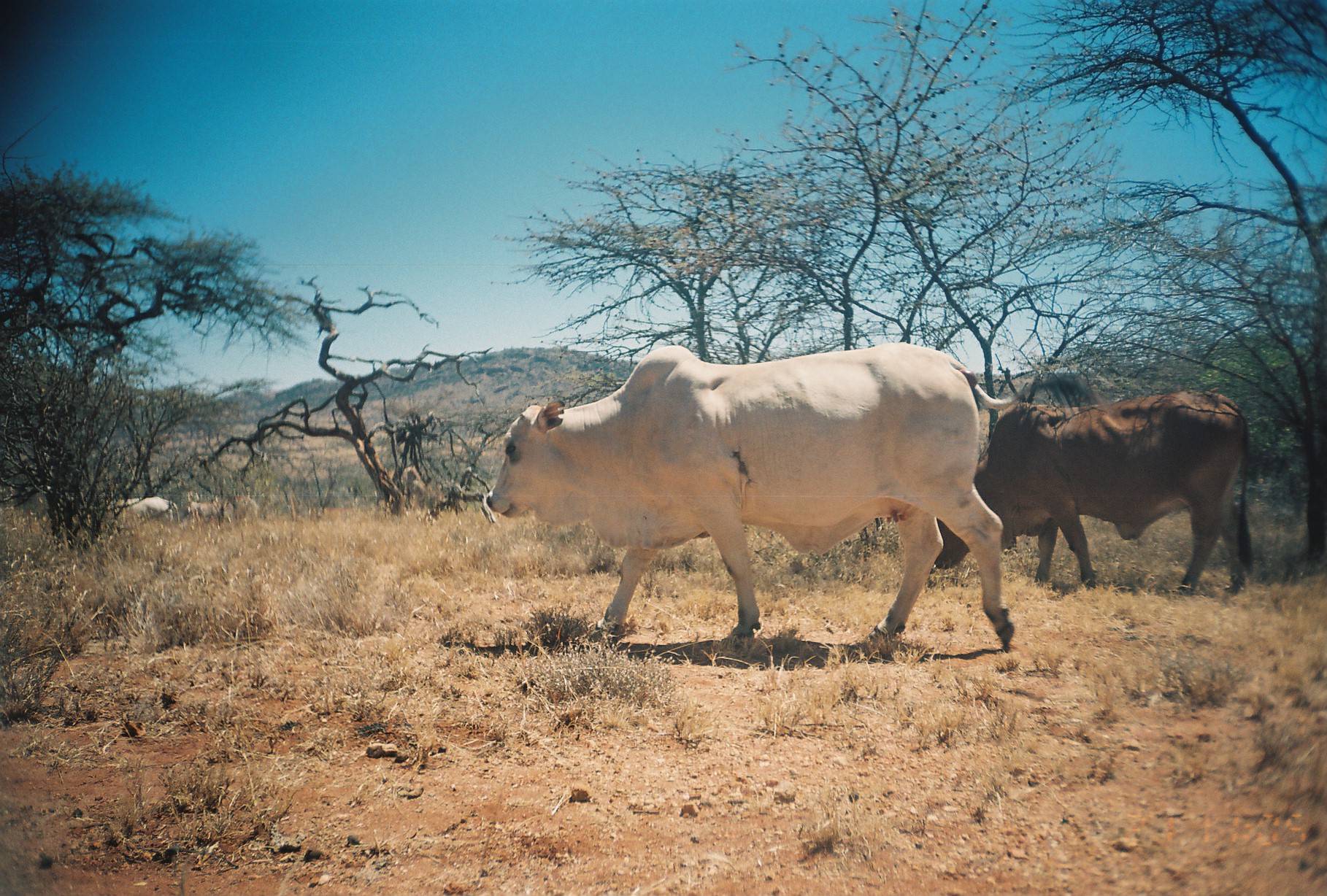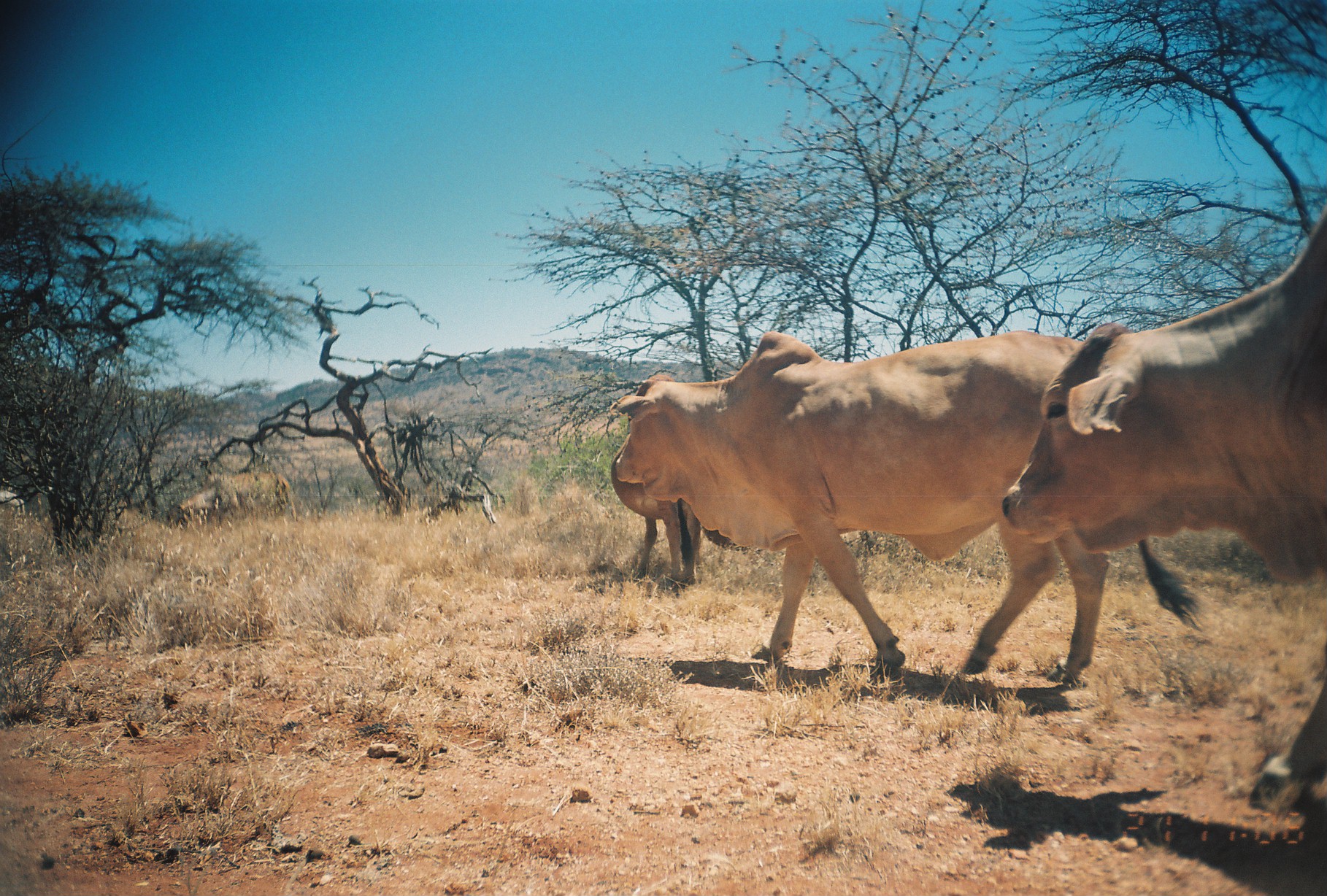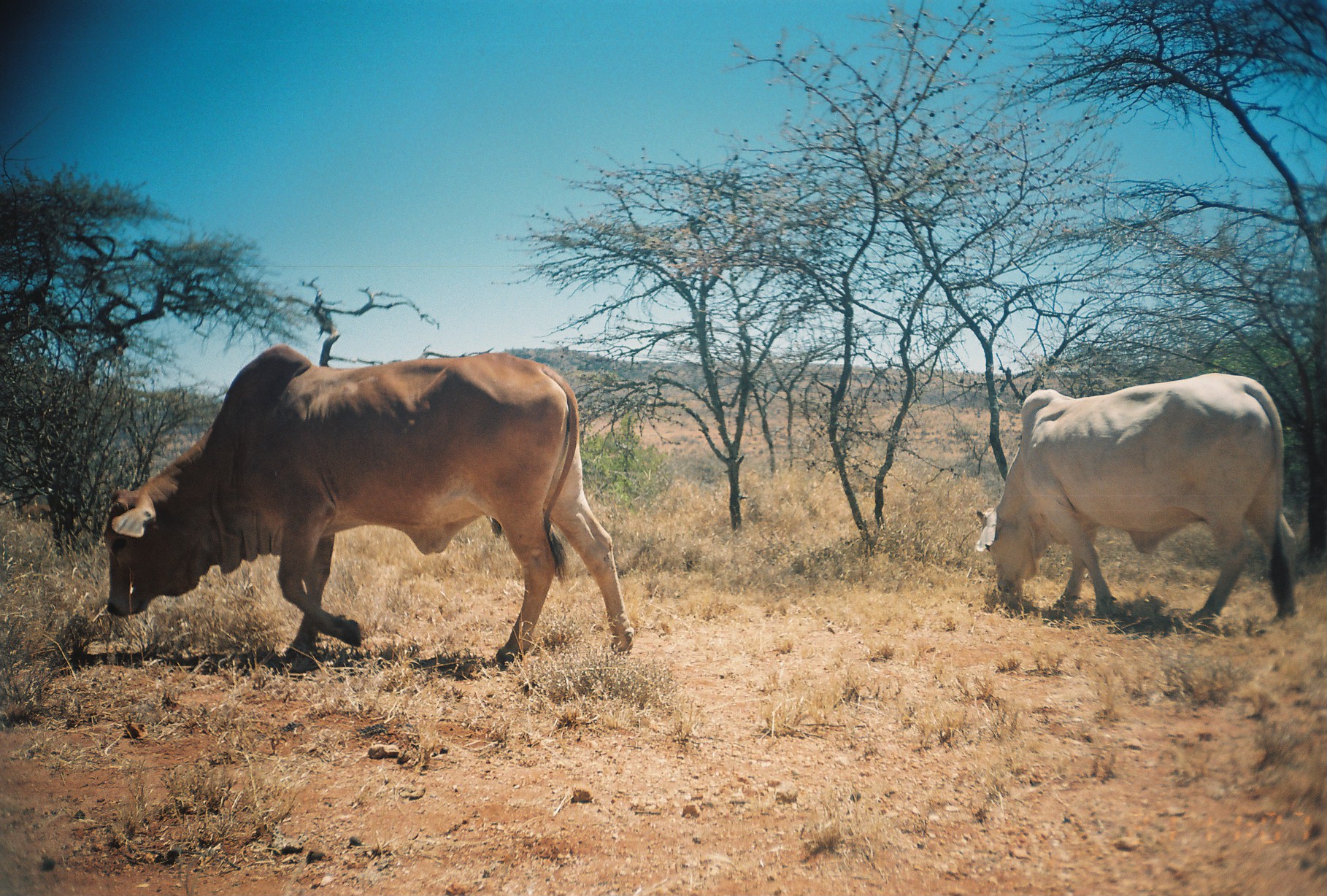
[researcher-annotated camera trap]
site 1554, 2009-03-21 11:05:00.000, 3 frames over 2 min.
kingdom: Animalia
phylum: Chordata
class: Mammalia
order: Artiodactyla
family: Bovidae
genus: Bos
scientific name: Bos taurus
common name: domestic cattle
Bos taurus (domestic cattle), count 4.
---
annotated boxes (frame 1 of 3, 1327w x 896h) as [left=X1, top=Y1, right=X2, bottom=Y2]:
bos taurus: [left=486, top=346, right=1015, bottom=662]; [left=934, top=392, right=1256, bottom=594]; [left=943, top=346, right=1019, bottom=410]; [left=101, top=497, right=180, bottom=530]; [left=186, top=492, right=223, bottom=527]; [left=221, top=495, right=258, bottom=529]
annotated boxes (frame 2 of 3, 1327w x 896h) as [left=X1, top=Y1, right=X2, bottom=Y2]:
bos taurus: [left=612, top=331, right=1204, bottom=686]; [left=1001, top=213, right=1325, bottom=815]; [left=610, top=432, right=749, bottom=590]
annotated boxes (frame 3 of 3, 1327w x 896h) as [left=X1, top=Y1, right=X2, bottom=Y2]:
bos taurus: [left=103, top=342, right=636, bottom=684]; [left=973, top=369, right=1302, bottom=638]